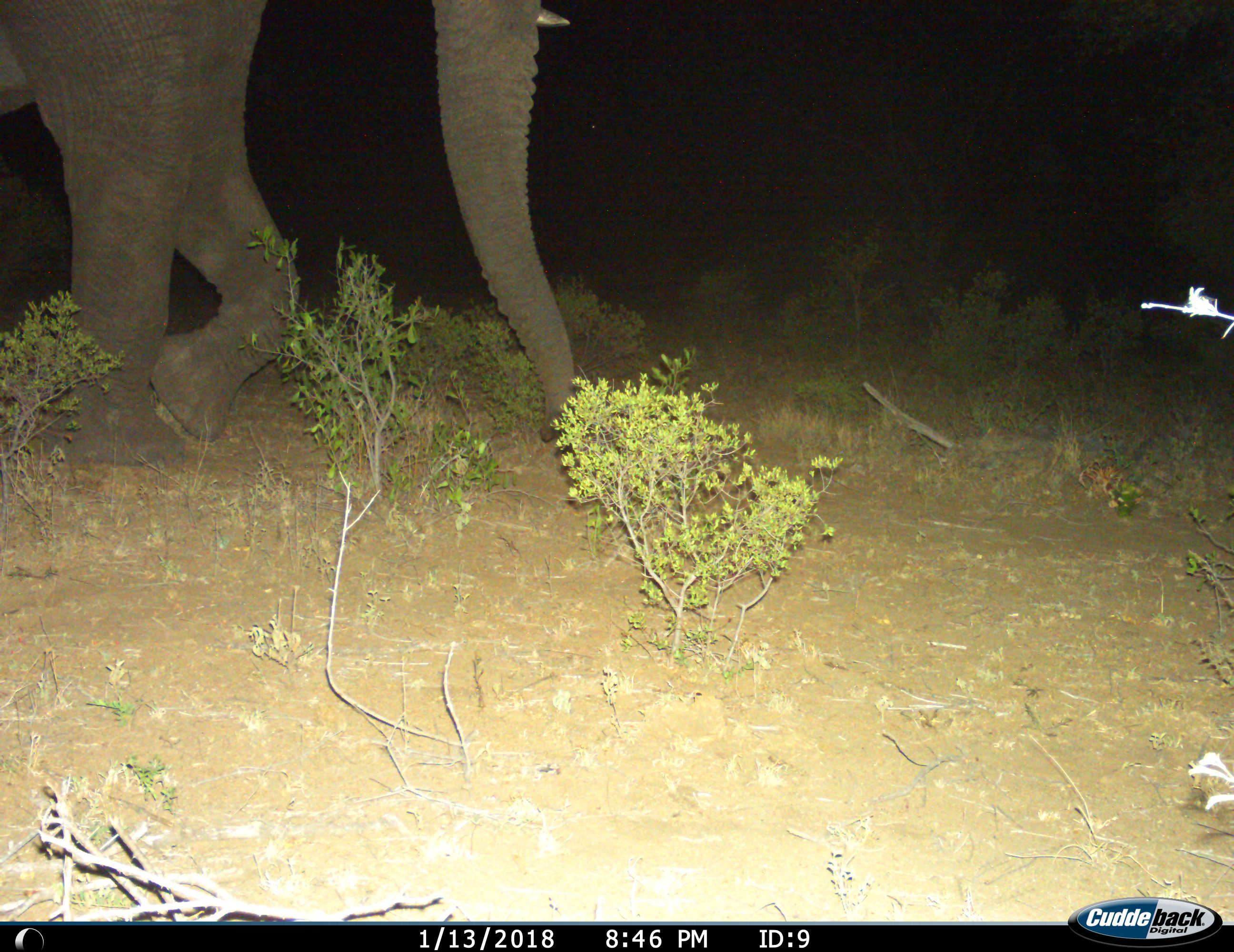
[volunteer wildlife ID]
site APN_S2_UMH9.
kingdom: Animalia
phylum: Chordata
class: Mammalia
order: Proboscidea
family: Elephantidae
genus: Loxodonta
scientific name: Loxodonta africana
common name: african bush elephant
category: elephant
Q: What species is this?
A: Elephant (african bush elephant) (Loxodonta africana).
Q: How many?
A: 1.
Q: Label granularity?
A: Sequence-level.